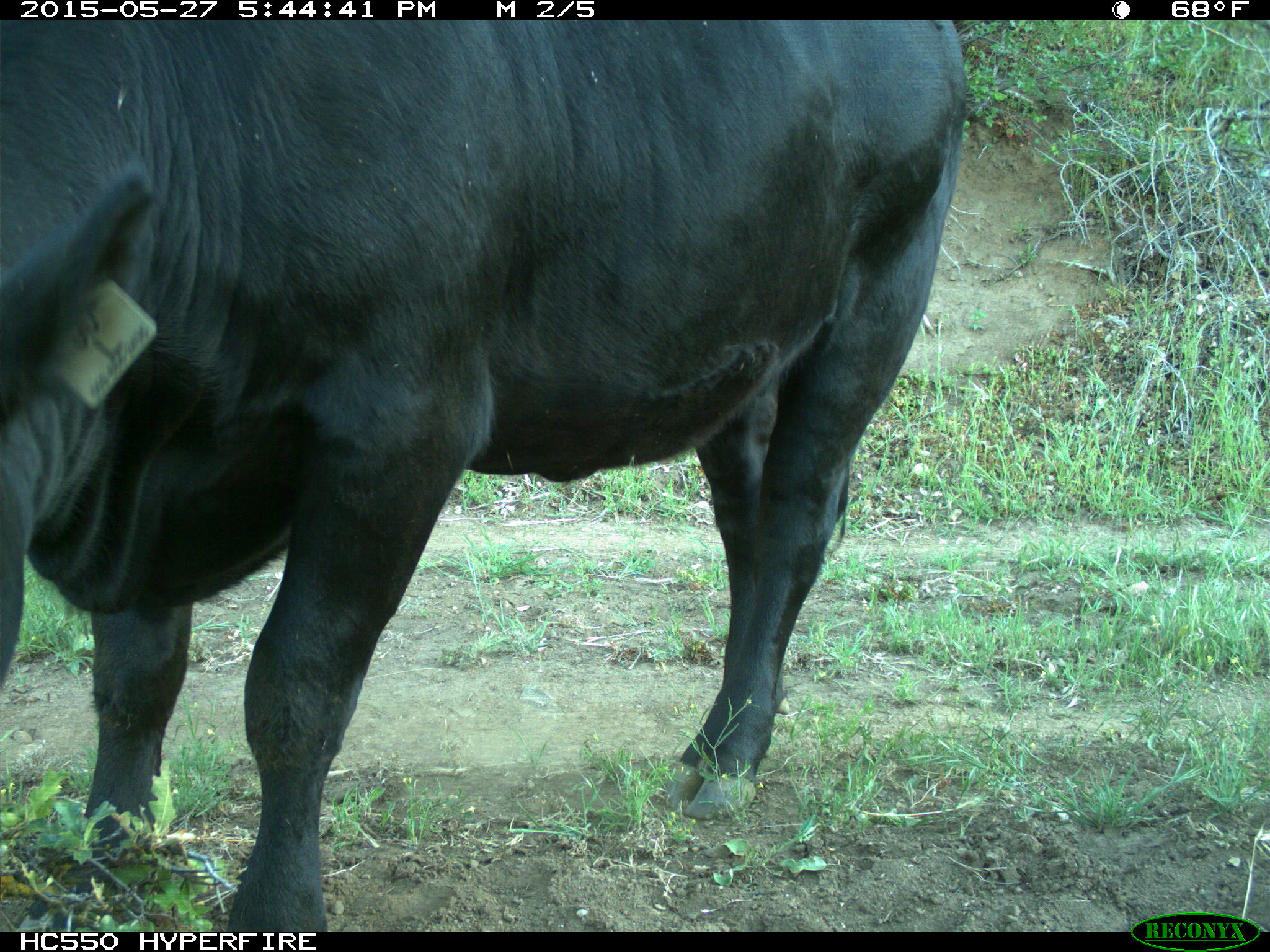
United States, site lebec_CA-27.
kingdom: Animalia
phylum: Chordata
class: Mammalia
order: Artiodactyla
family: Bovidae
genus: Bos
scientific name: Bos taurus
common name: domestic cow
Bos taurus (domestic cow).